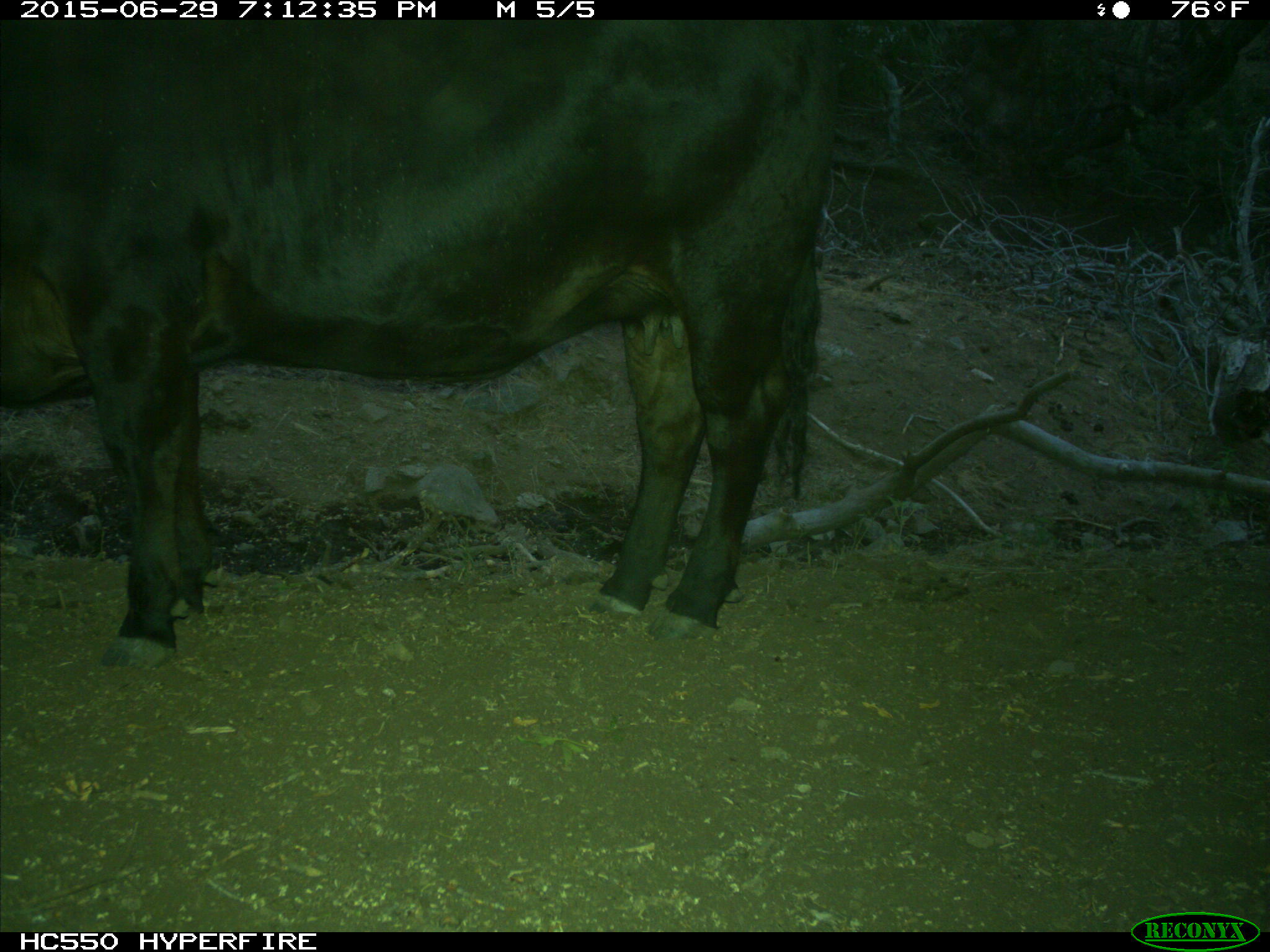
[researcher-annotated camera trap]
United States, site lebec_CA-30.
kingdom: Animalia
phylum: Chordata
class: Mammalia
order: Artiodactyla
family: Bovidae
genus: Bos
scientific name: Bos taurus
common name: domestic cow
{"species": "Bos taurus (domestic cow)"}